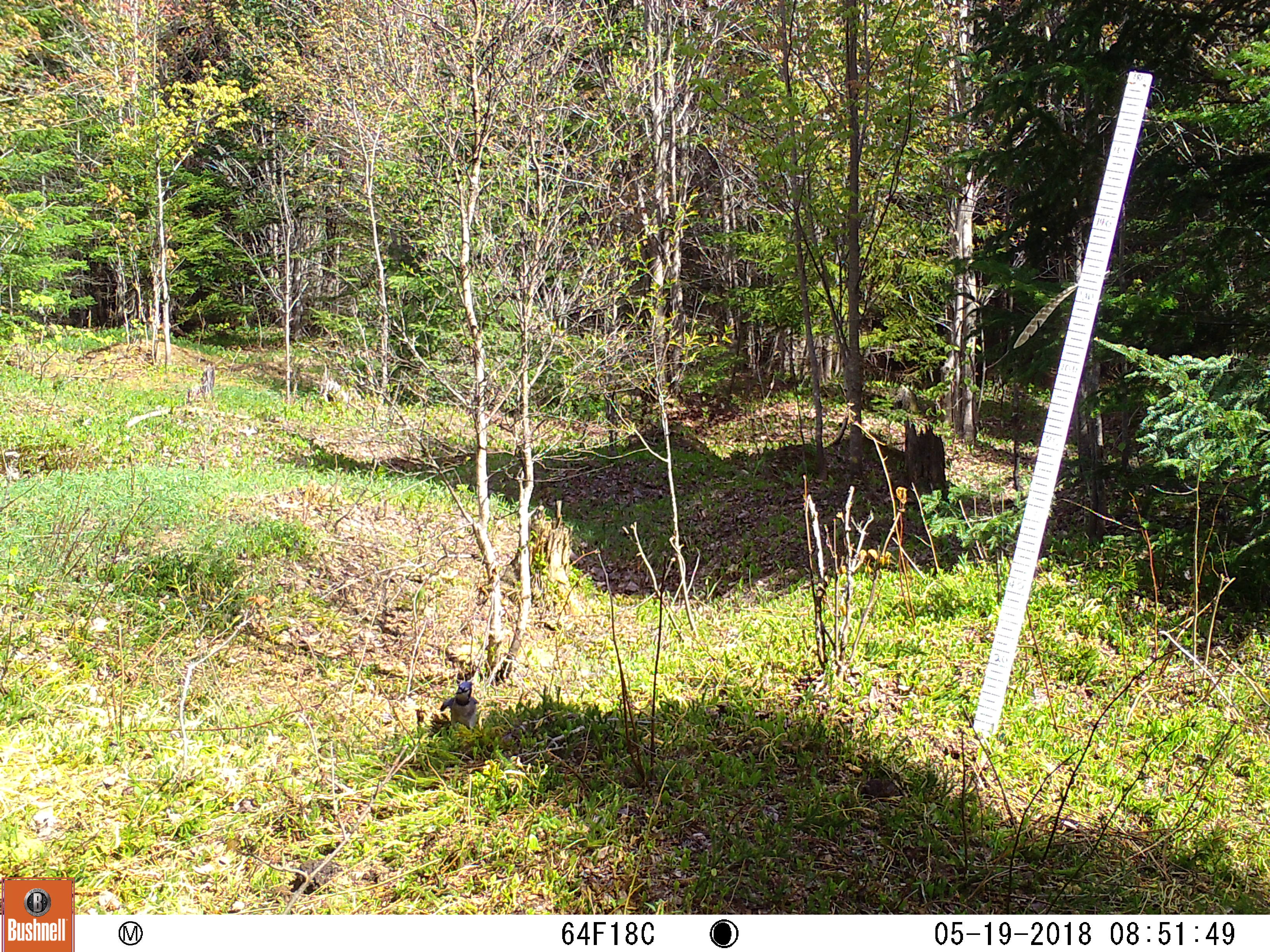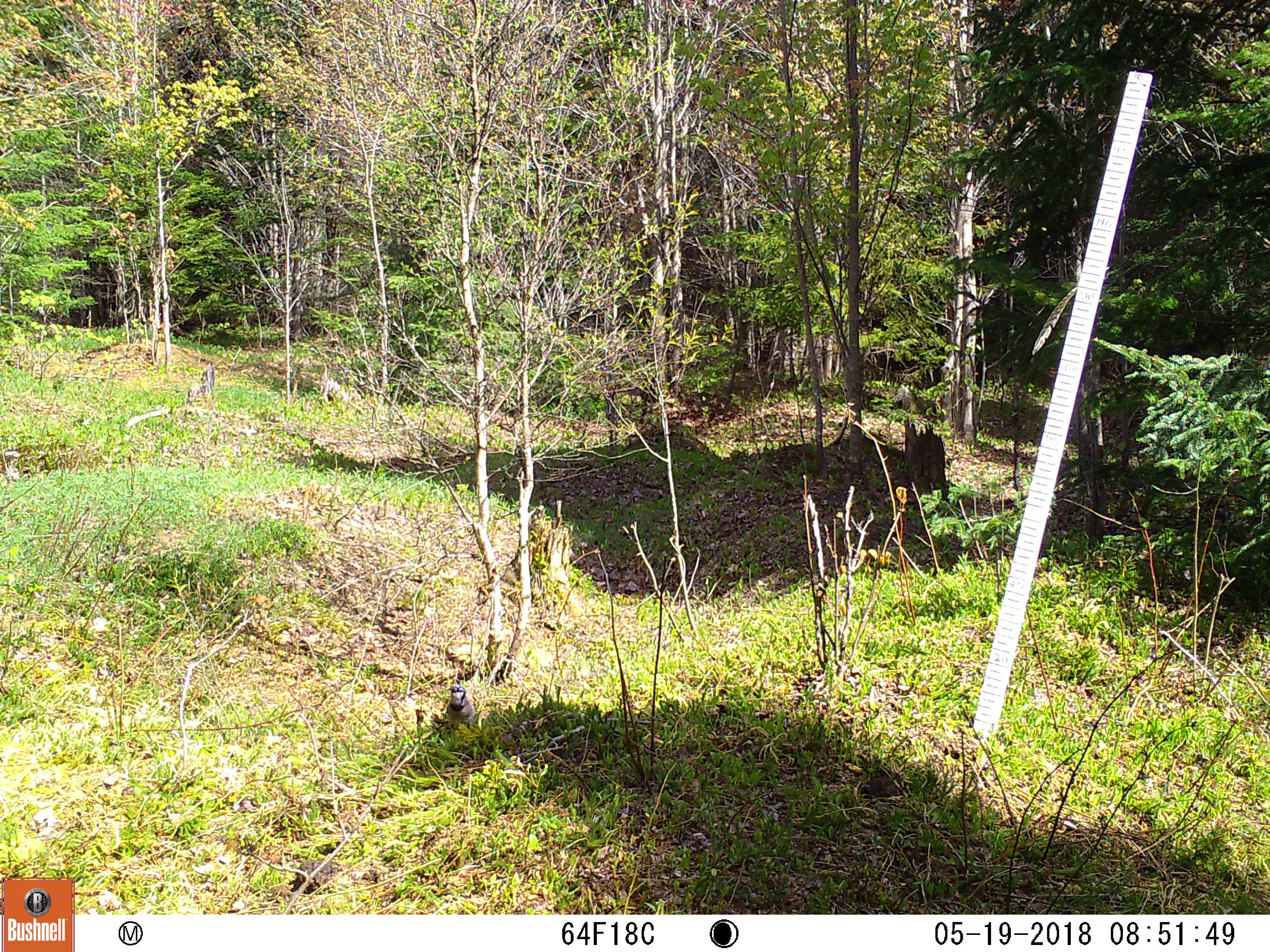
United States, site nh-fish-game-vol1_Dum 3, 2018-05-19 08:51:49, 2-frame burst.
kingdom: Animalia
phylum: Chordata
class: Aves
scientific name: Aves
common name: bird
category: bird sp.